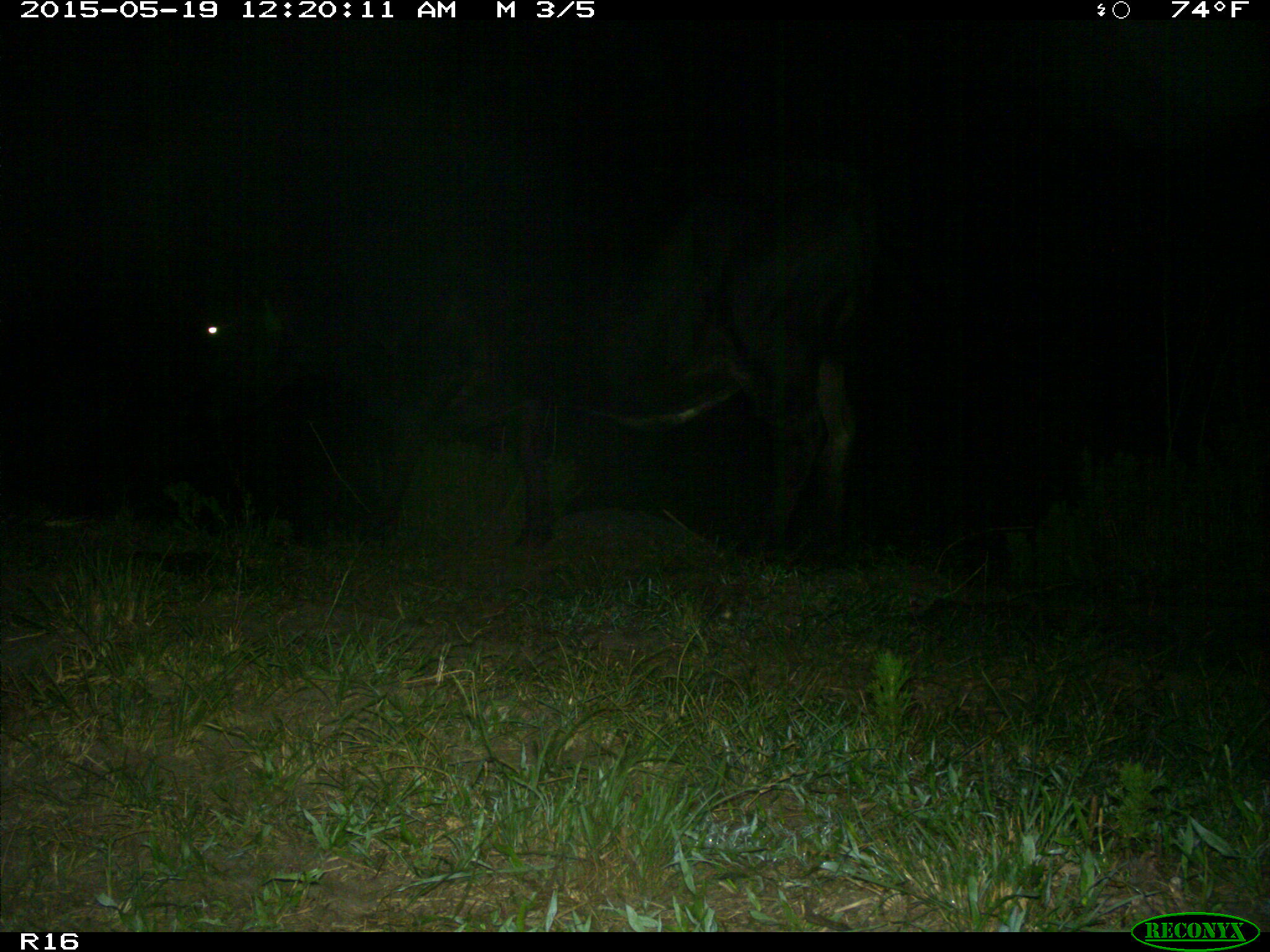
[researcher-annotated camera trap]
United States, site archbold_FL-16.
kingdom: Animalia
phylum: Chordata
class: Mammalia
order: Artiodactyla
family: Bovidae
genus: Bos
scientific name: Bos taurus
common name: domestic cow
Bos taurus (domestic cow).